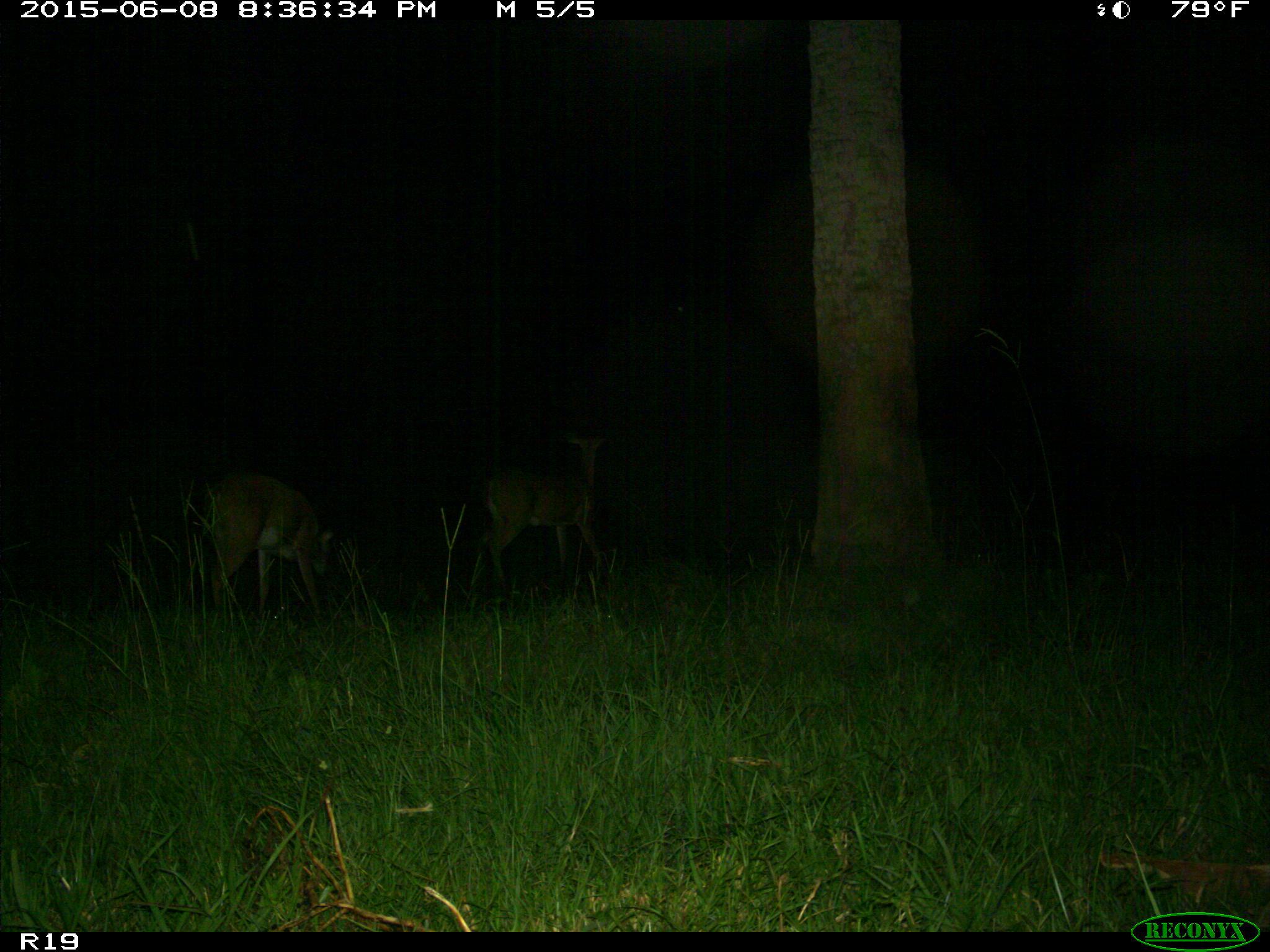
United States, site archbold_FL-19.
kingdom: Animalia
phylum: Chordata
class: Mammalia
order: Artiodactyla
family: Cervidae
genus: Odocoileus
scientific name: Odocoileus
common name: deer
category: unidentified deer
Unidentified deer (deer) (Odocoileus).